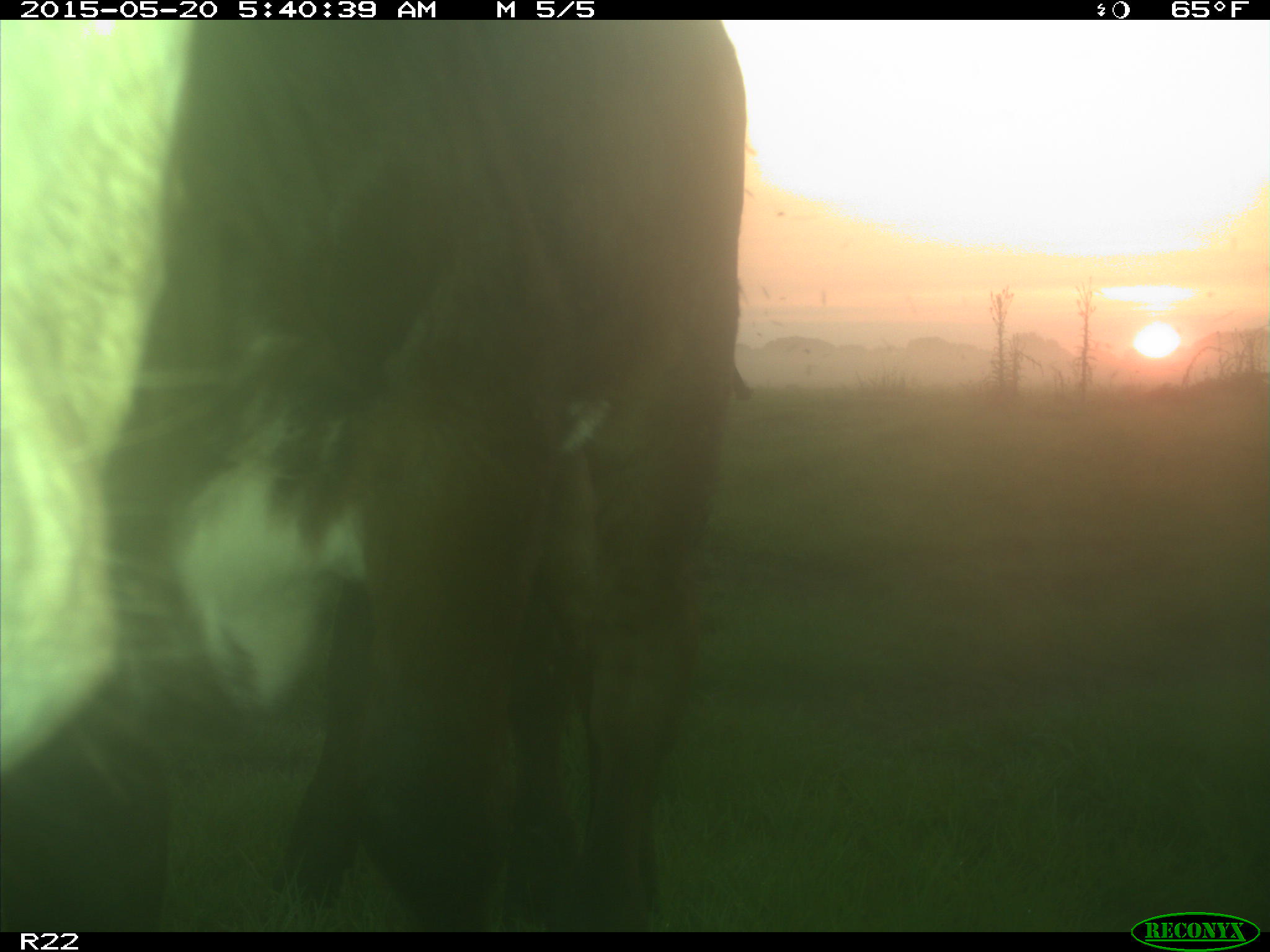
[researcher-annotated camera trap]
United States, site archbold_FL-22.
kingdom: Animalia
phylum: Chordata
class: Mammalia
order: Artiodactyla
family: Bovidae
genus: Bos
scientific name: Bos taurus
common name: domestic cow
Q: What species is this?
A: Bos taurus (domestic cow).